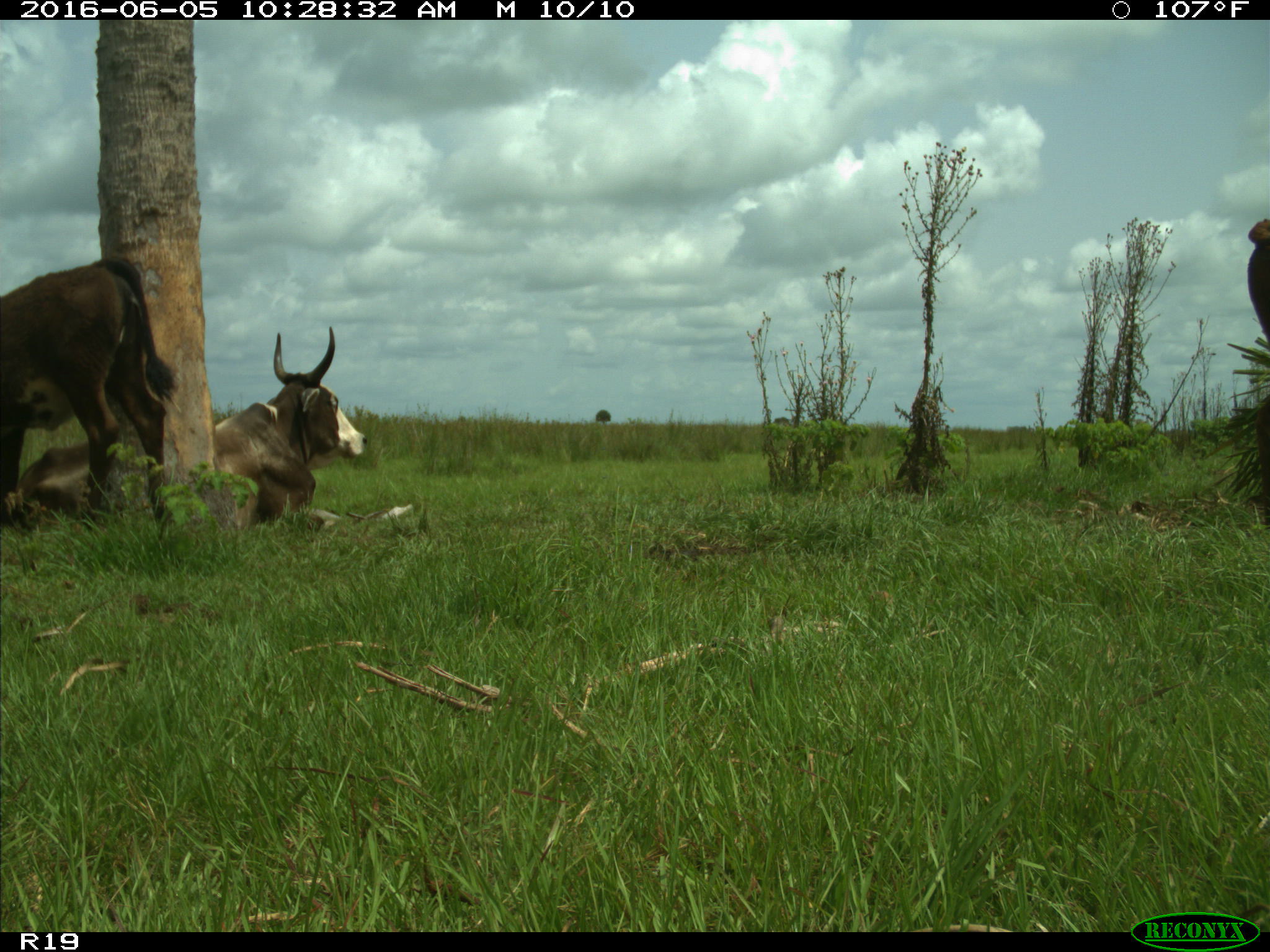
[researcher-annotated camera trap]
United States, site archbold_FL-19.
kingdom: Animalia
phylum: Chordata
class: Mammalia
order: Artiodactyla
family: Bovidae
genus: Bos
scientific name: Bos taurus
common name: domestic cow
Bos taurus (domestic cow).